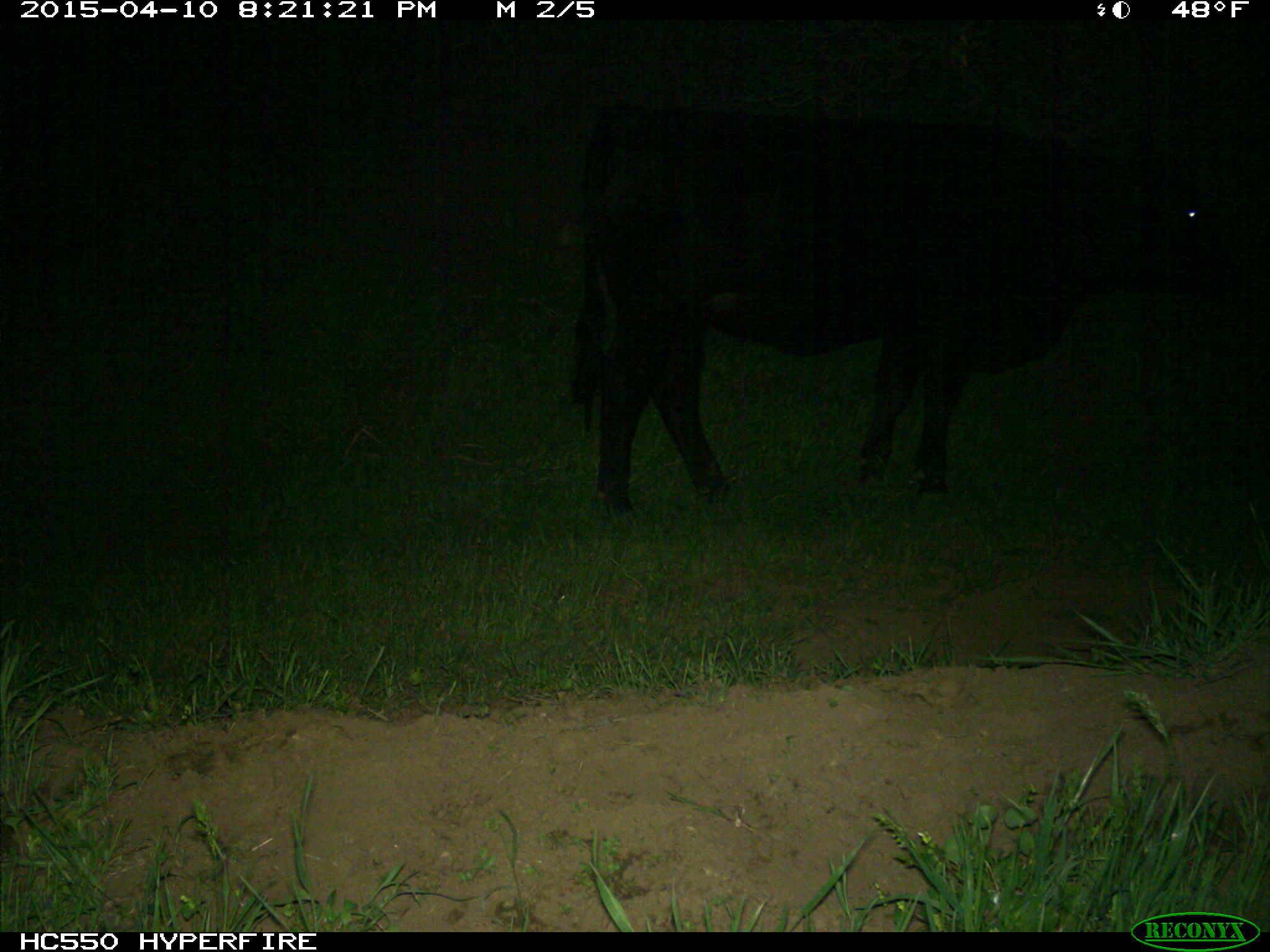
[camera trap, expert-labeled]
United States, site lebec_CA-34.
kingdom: Animalia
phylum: Chordata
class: Mammalia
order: Artiodactyla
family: Bovidae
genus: Bos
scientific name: Bos taurus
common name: domestic cow